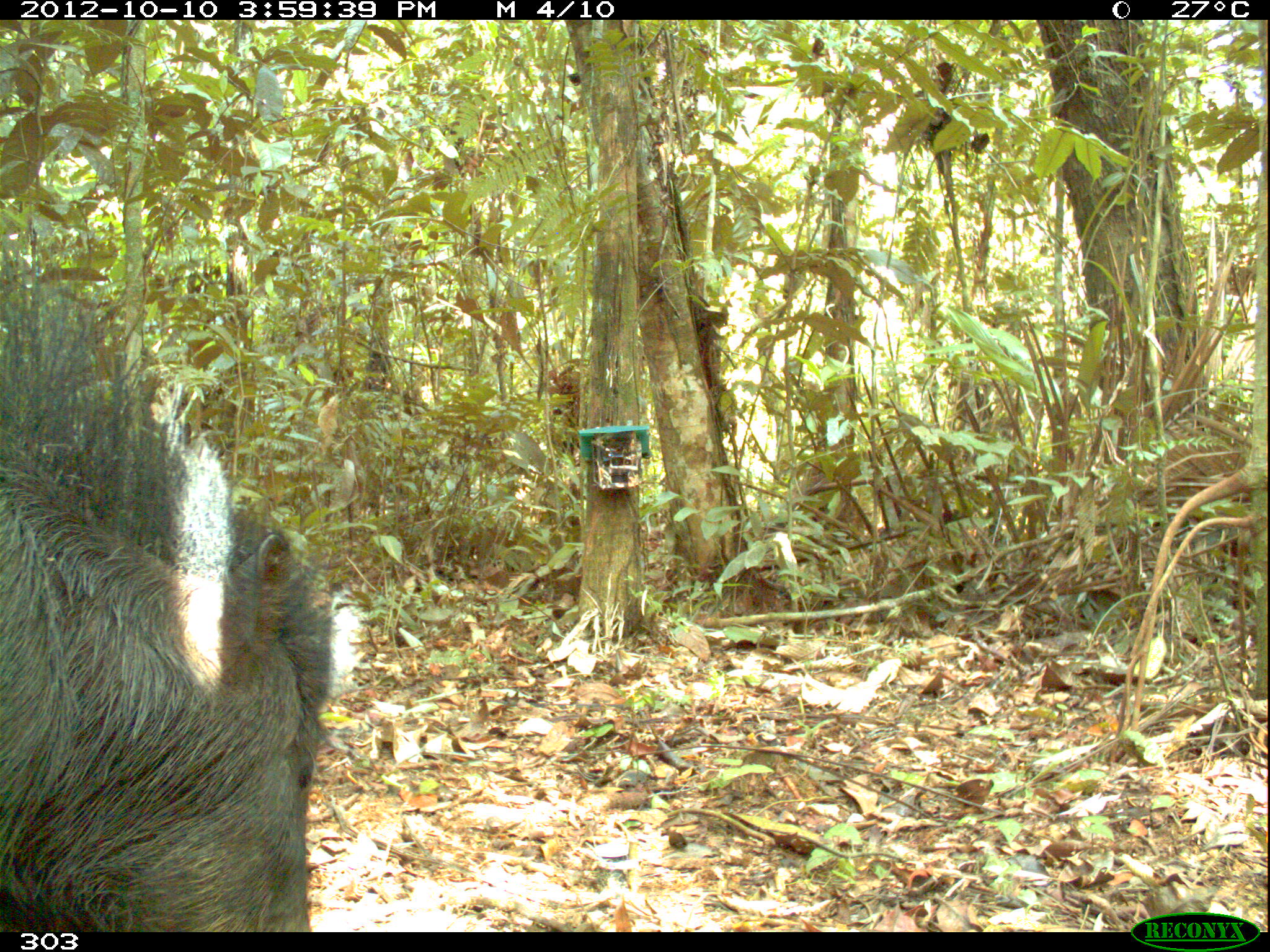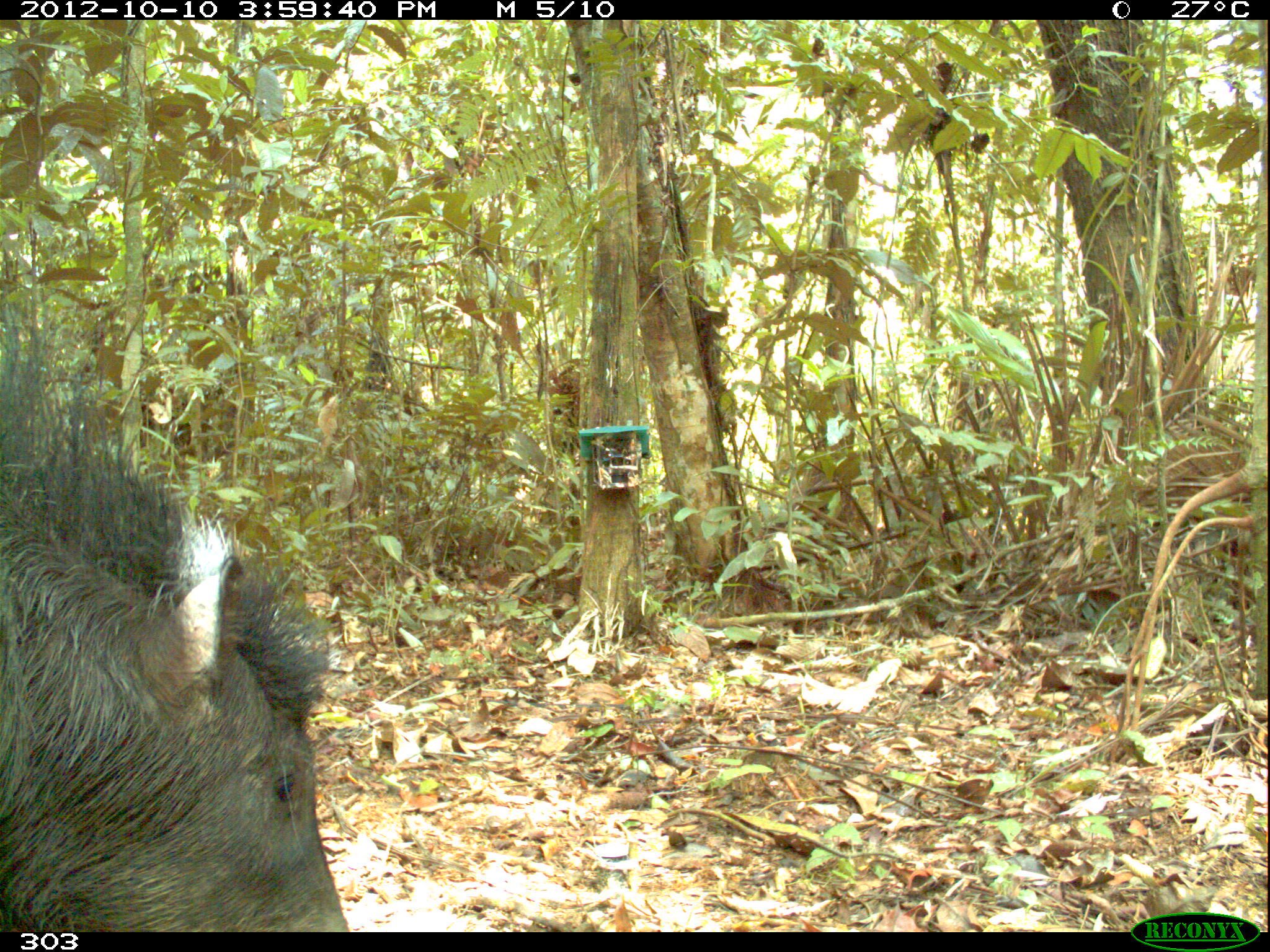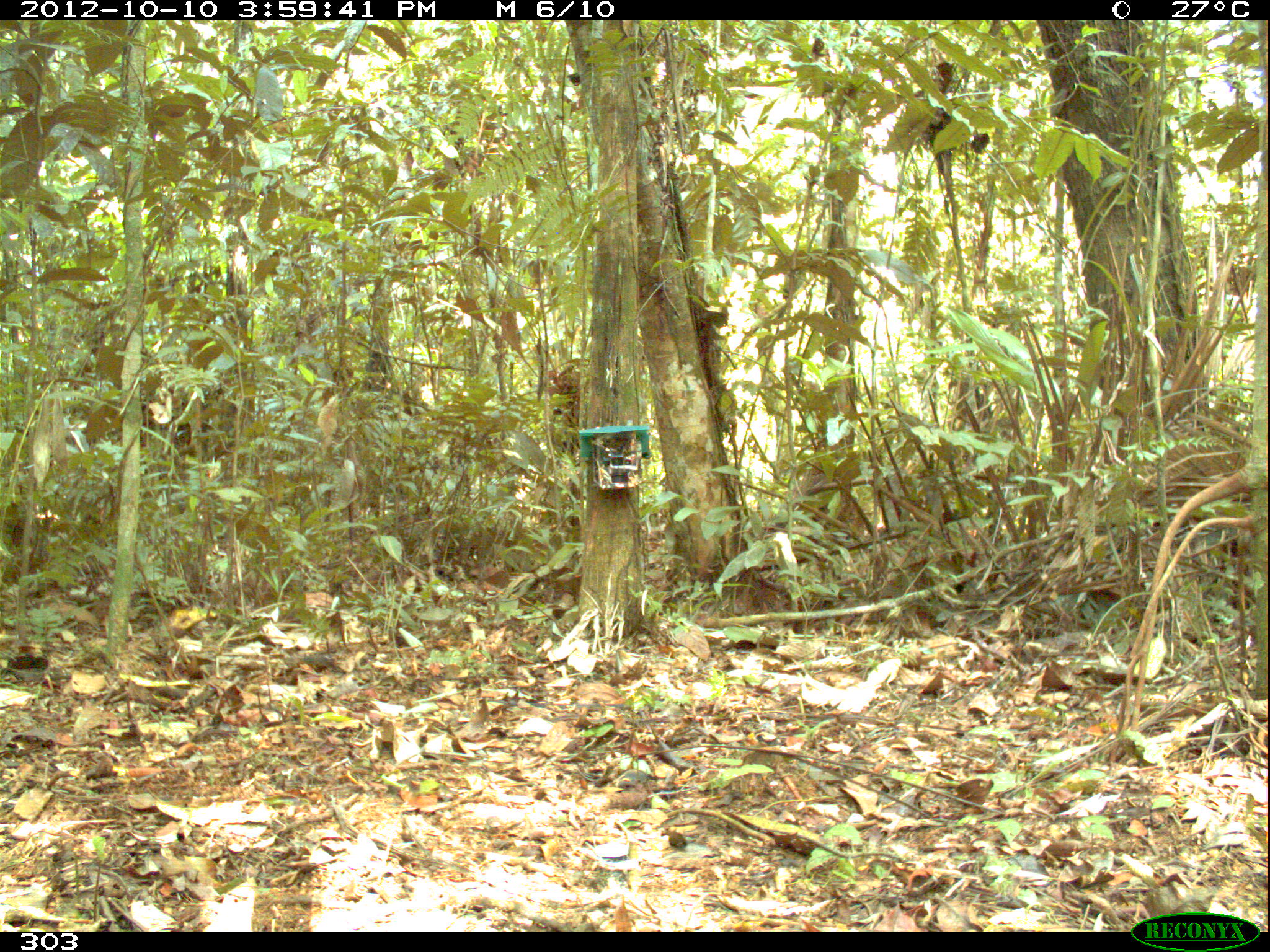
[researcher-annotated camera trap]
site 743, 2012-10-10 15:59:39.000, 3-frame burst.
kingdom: Animalia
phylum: Chordata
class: Mammalia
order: Artiodactyla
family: Tayassuidae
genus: Tayassu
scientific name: Tayassu pecari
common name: white-lipped peccary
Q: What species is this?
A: Tayassu pecari (white-lipped peccary).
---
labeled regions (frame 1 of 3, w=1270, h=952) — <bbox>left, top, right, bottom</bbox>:
tayassu pecari: <bbox>0, 254, 336, 928</bbox>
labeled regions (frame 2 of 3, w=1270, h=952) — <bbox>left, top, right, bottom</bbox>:
tayassu pecari: <bbox>0, 288, 350, 932</bbox>